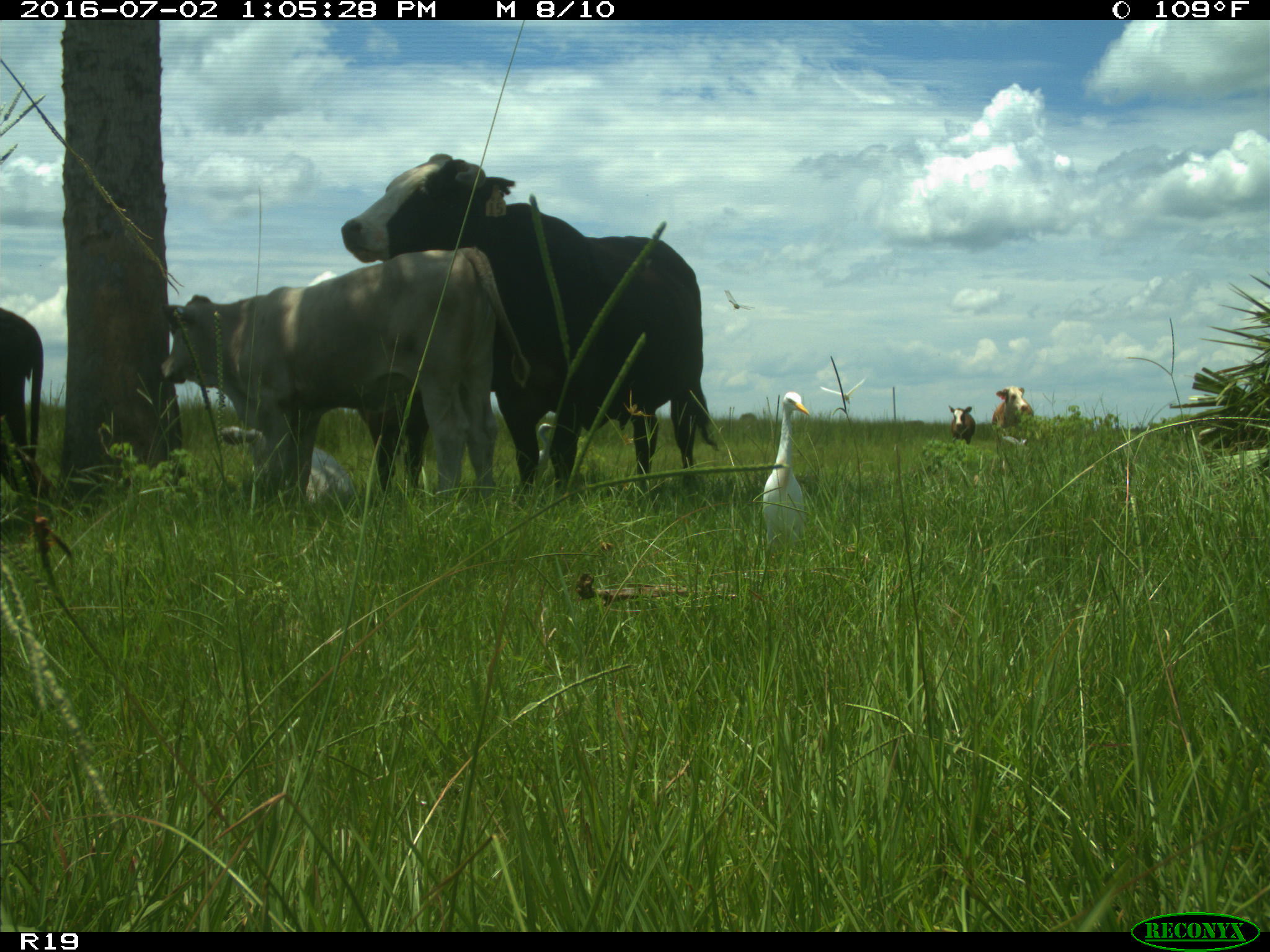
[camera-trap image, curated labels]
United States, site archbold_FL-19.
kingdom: Animalia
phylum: Chordata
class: Mammalia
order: Artiodactyla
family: Bovidae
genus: Bos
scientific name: Bos taurus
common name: domestic cow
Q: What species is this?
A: Bos taurus (domestic cow).